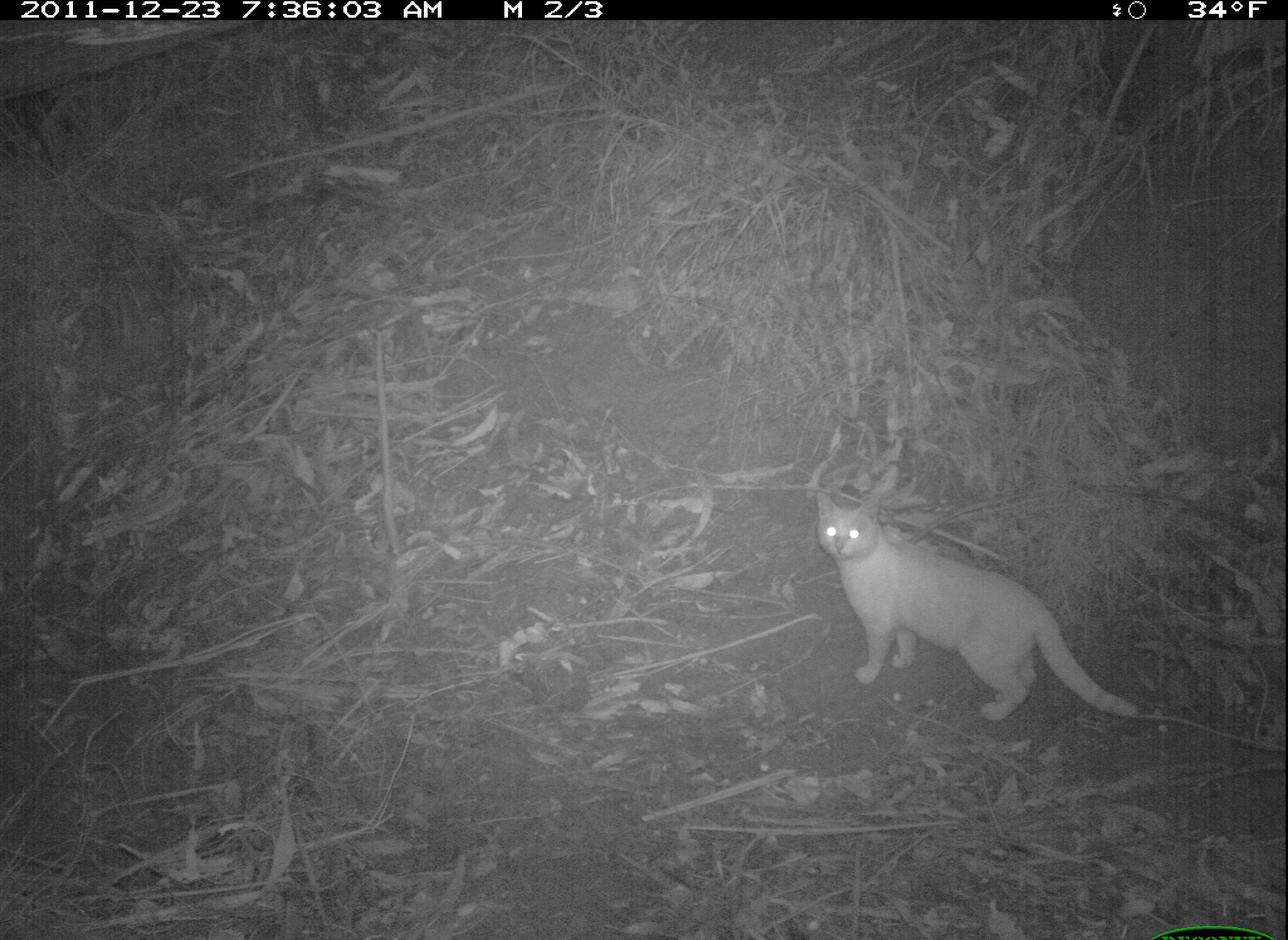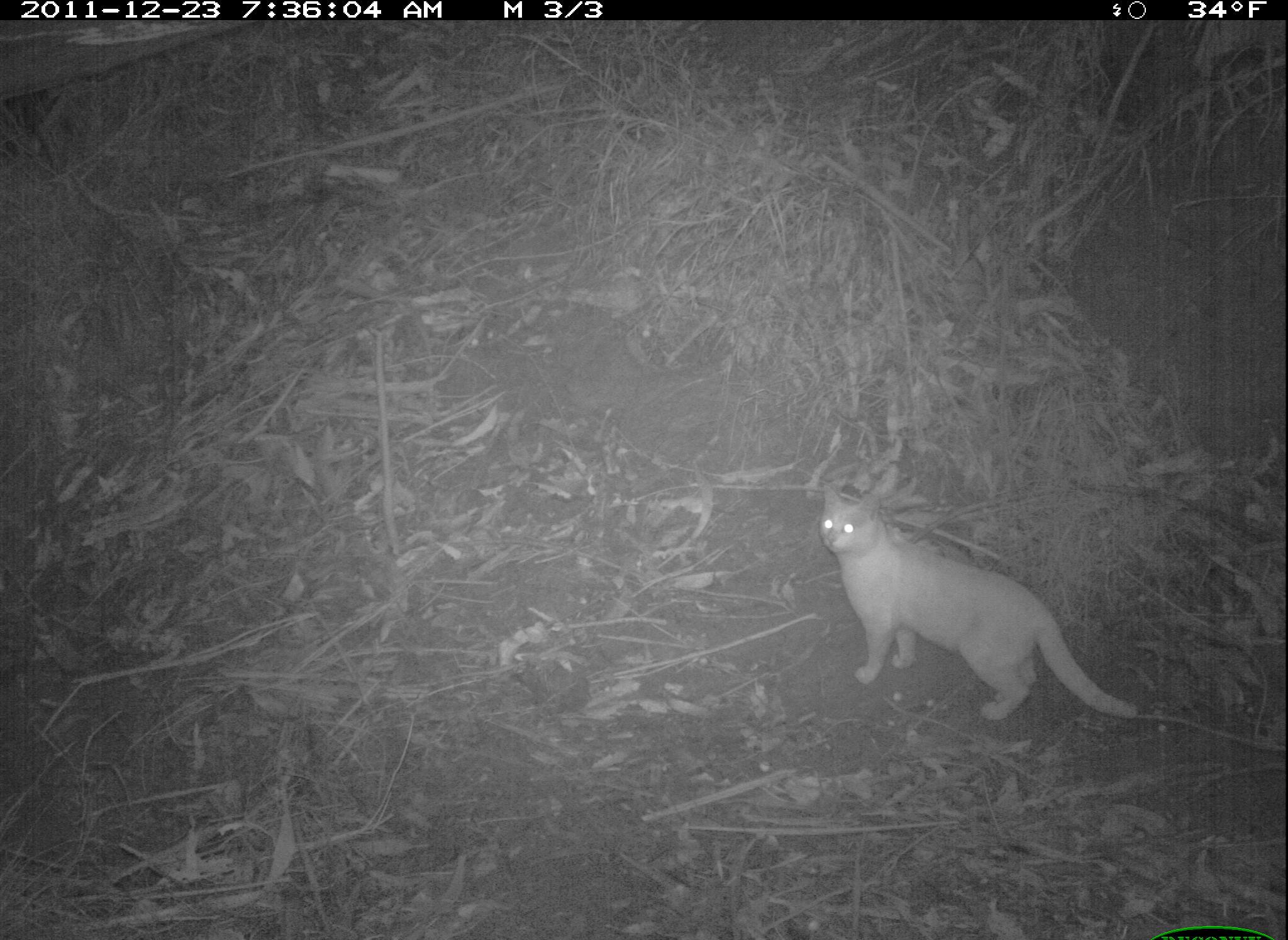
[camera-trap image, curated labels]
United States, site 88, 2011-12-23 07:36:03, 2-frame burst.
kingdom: Animalia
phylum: Chordata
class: Mammalia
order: Carnivora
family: Felidae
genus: Felis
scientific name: Felis catus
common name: cat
Cat (Felis catus).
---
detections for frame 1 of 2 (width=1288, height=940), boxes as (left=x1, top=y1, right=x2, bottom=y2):
cat: (left=813, top=477, right=1148, bottom=739)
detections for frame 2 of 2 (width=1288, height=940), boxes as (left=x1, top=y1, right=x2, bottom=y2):
cat: (left=811, top=474, right=1143, bottom=734)